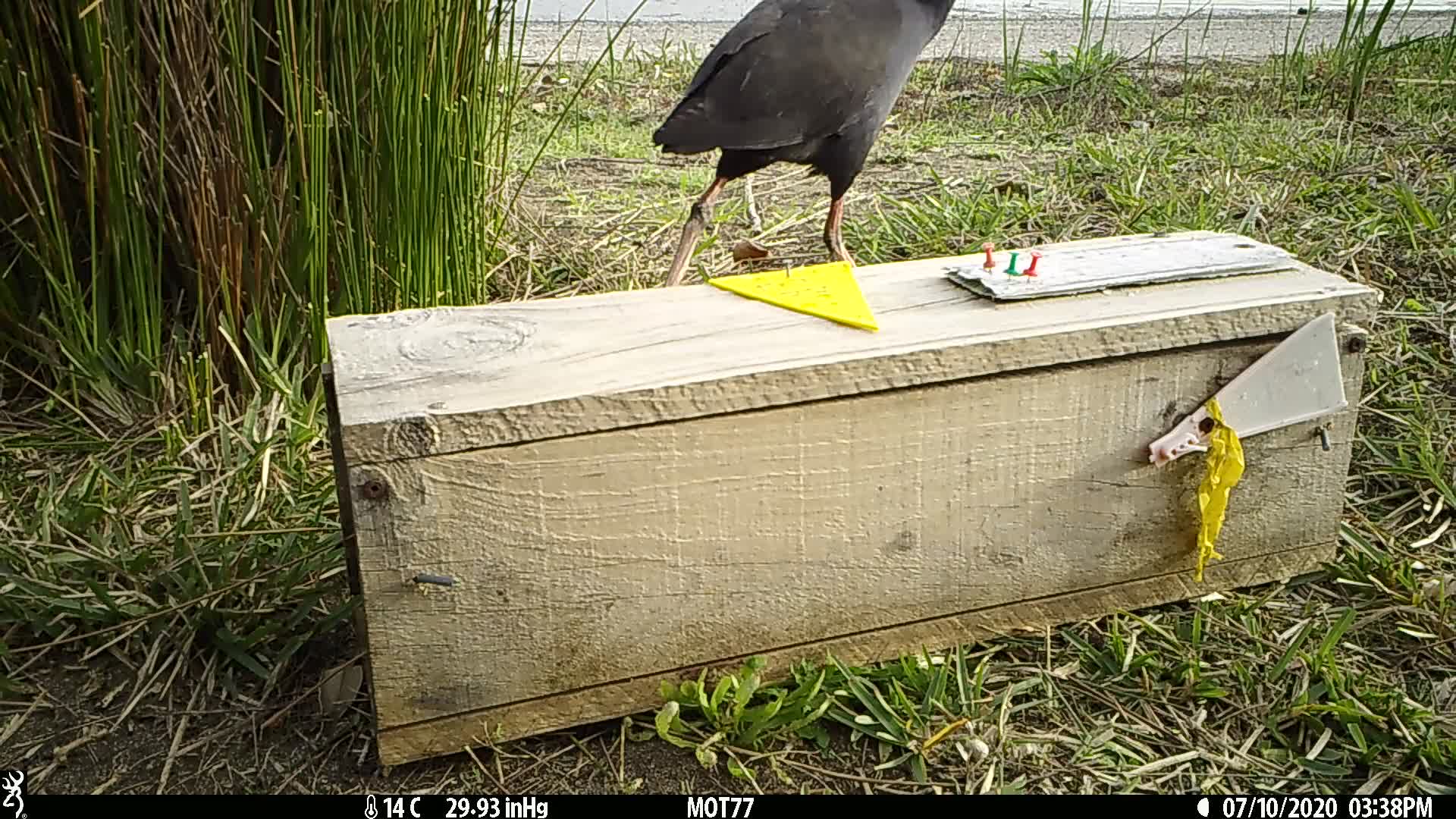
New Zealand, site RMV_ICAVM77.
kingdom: Animalia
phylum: Chordata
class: Aves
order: Gruiformes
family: Rallidae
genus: Porphyrio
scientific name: Porphyrio melanotus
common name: australasian swamphen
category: pukeko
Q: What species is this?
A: Pukeko (australasian swamphen) (Porphyrio melanotus).